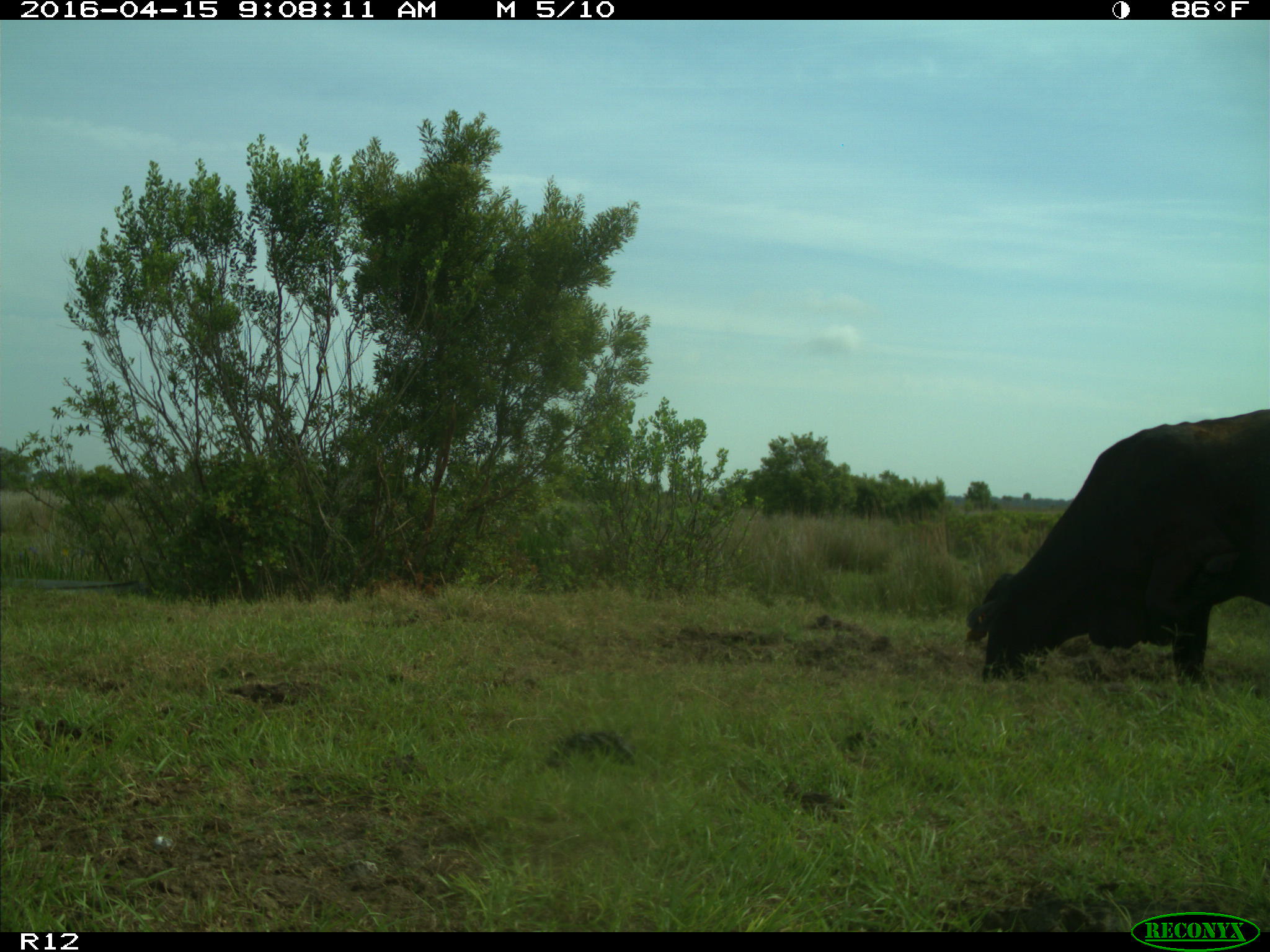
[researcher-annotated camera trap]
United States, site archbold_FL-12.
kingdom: Animalia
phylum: Chordata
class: Mammalia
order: Artiodactyla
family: Bovidae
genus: Bos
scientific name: Bos taurus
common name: domestic cow